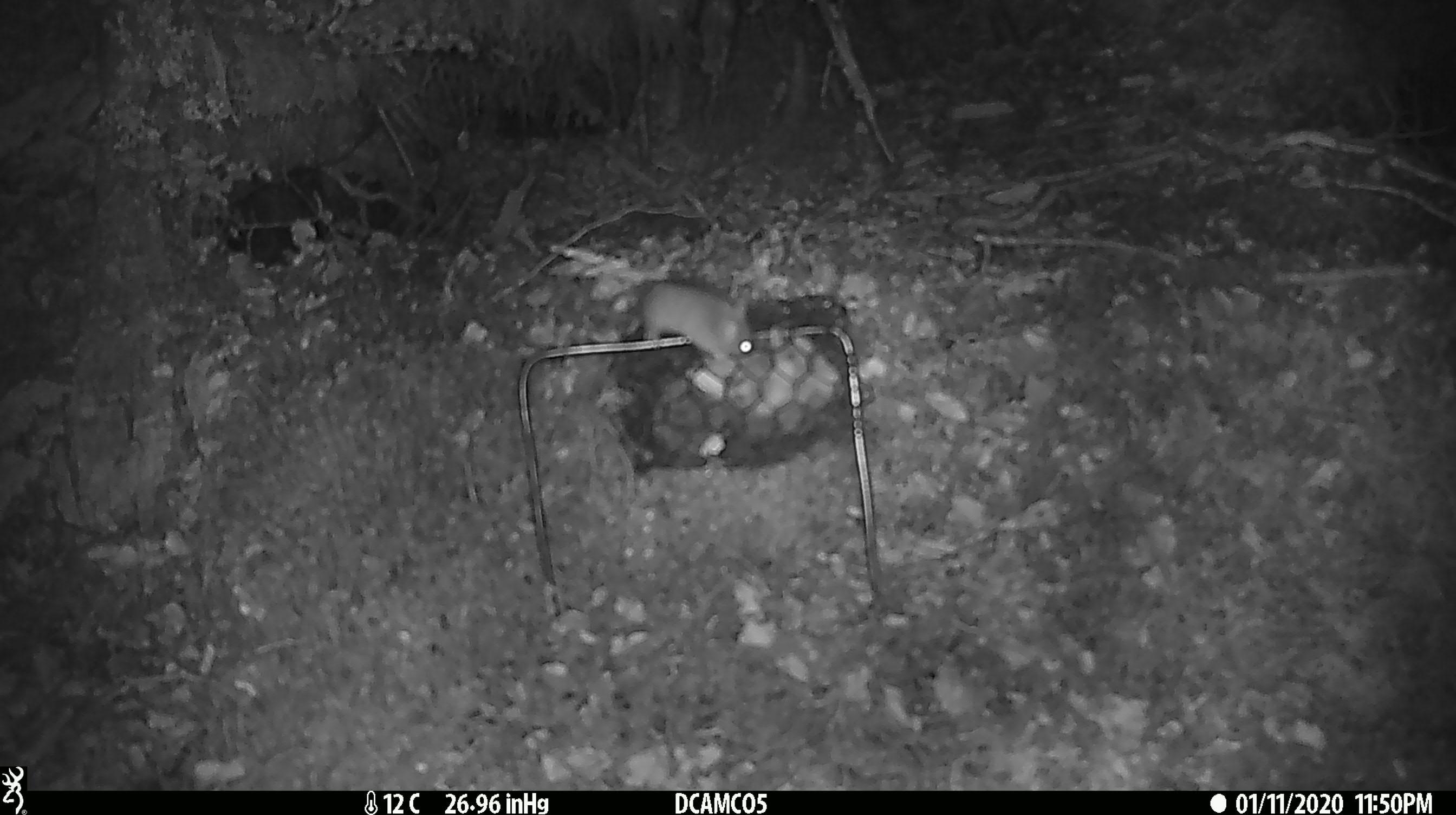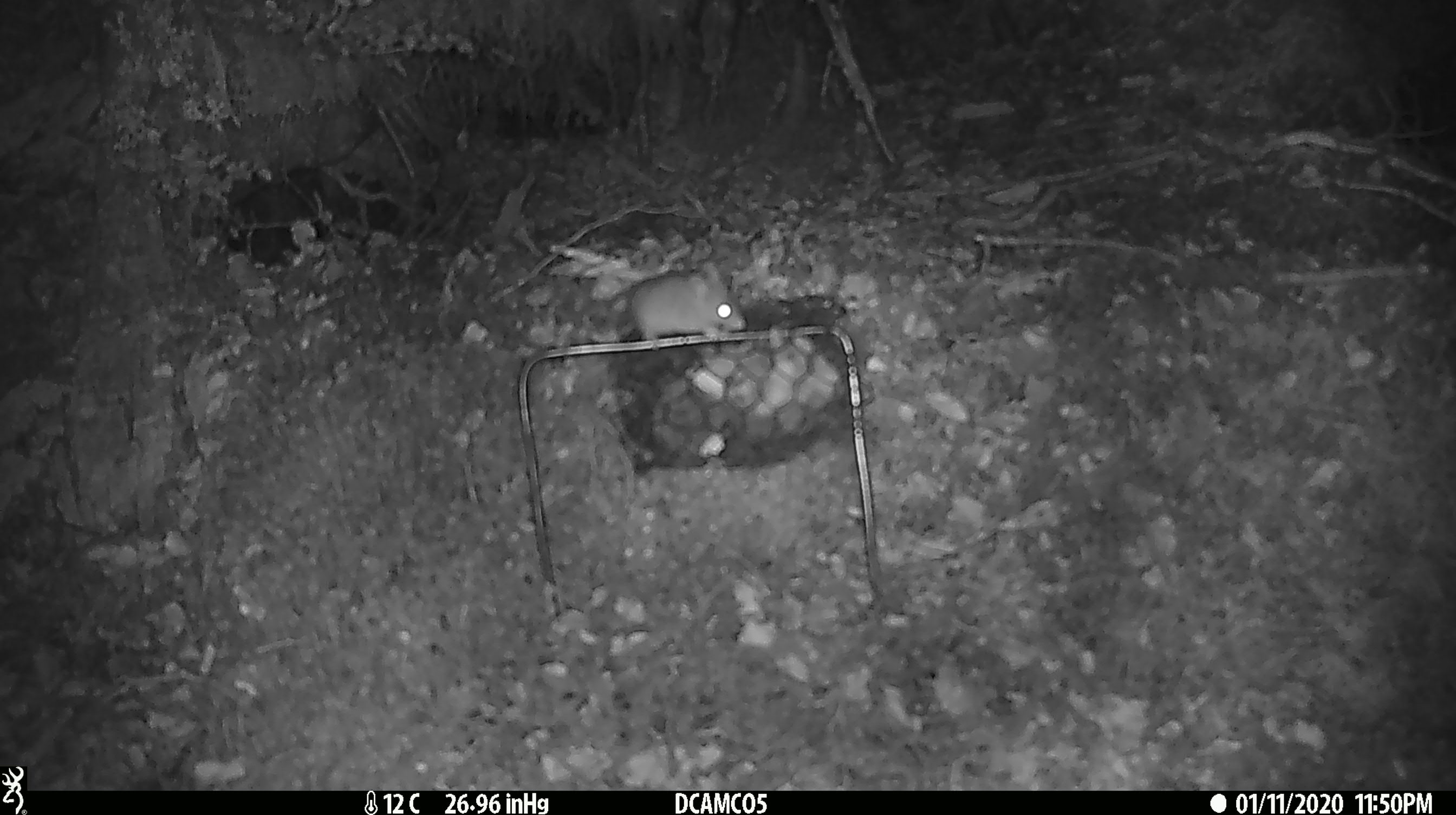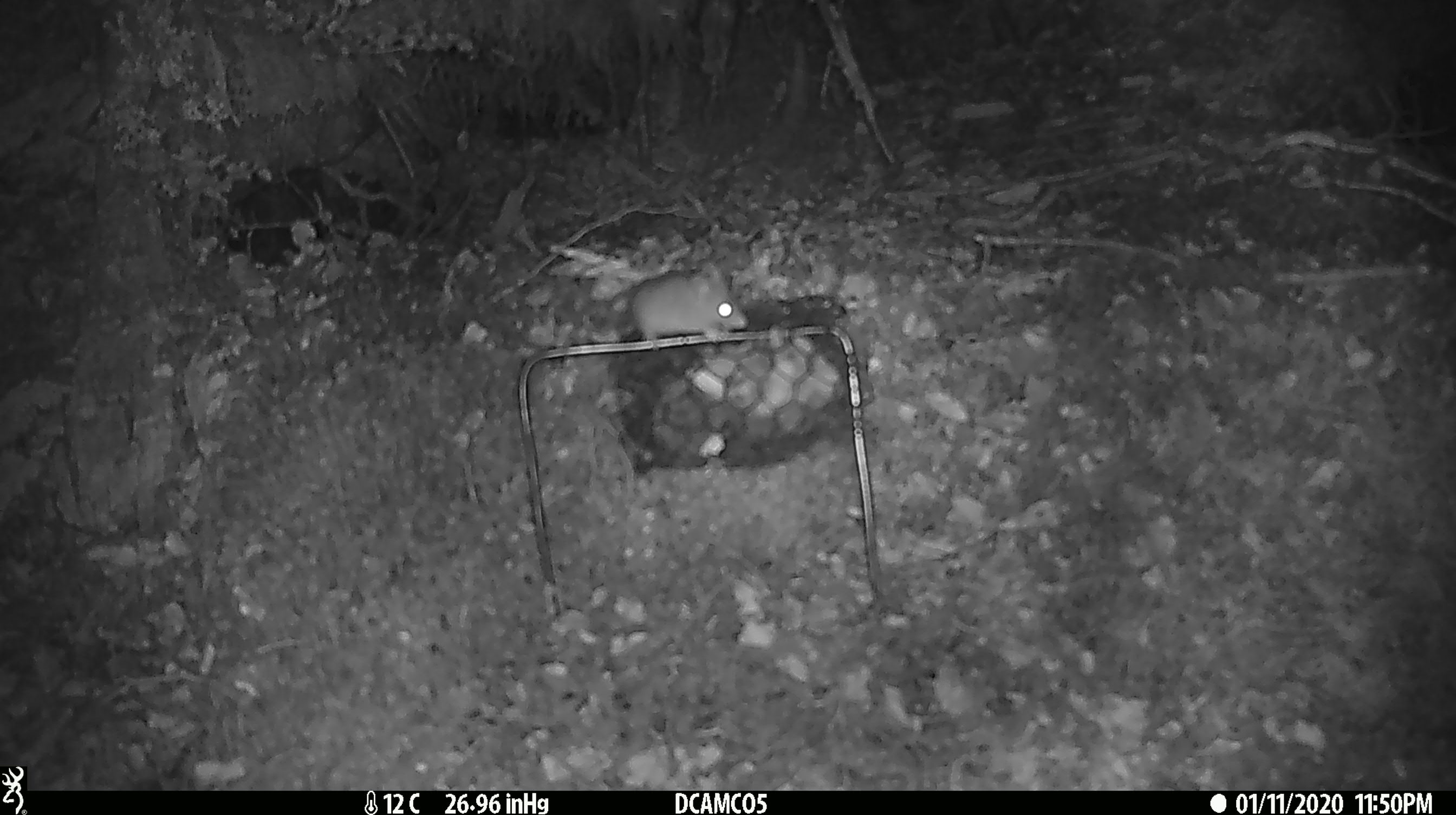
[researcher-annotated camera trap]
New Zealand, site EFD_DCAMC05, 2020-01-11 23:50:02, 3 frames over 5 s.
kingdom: Animalia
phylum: Chordata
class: Mammalia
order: Rodentia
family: Muridae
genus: Mus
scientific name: Mus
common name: mouse